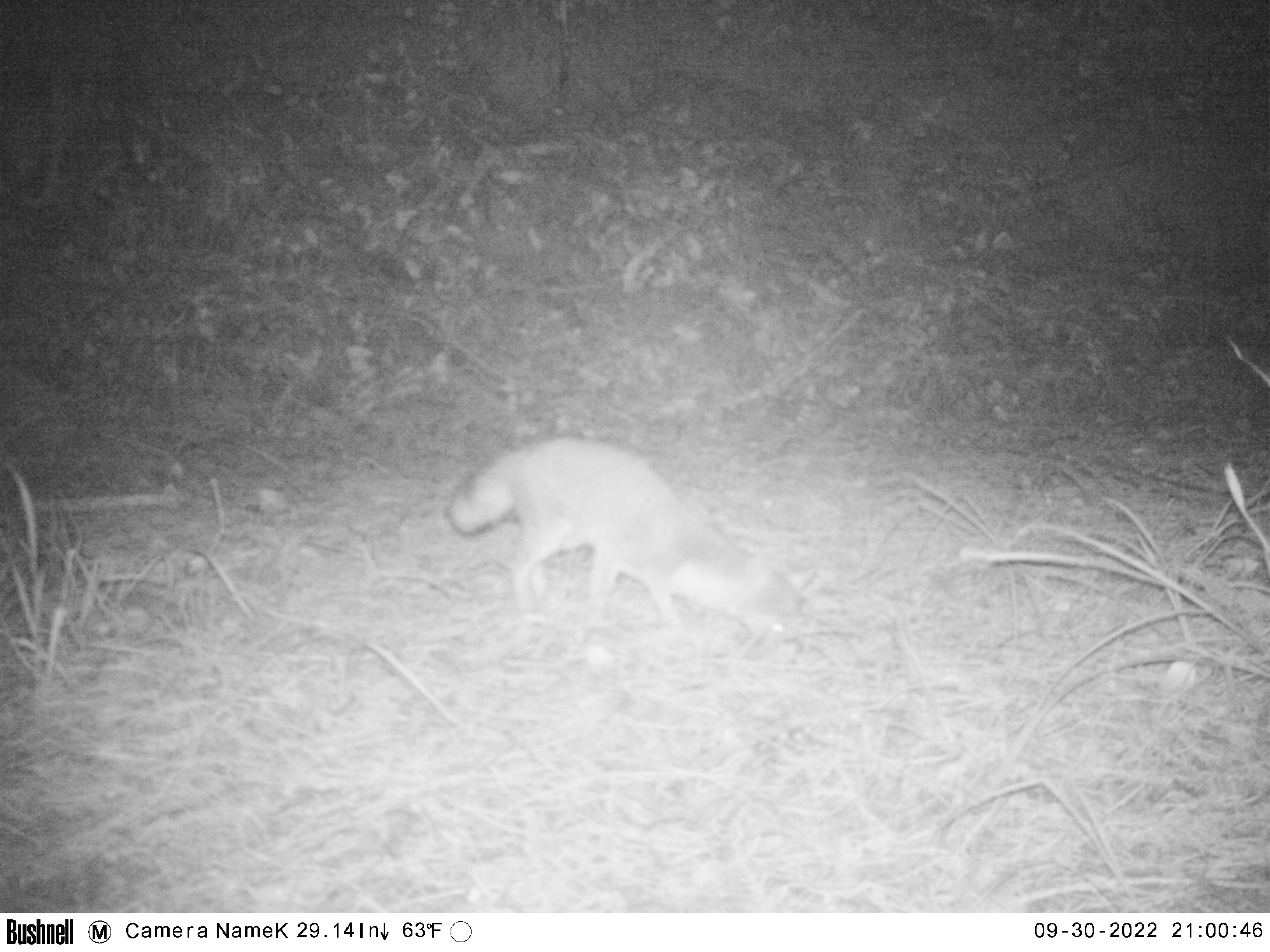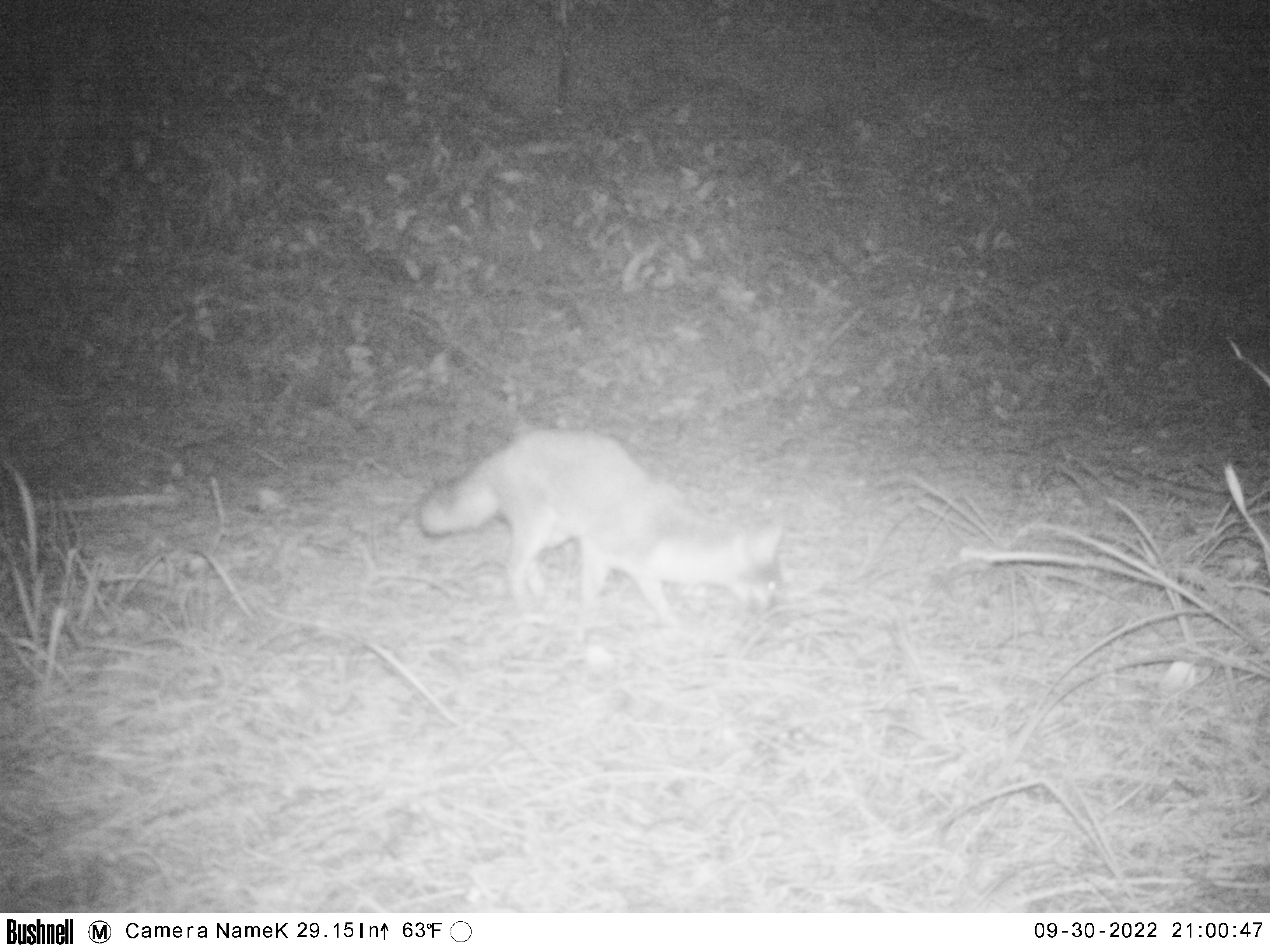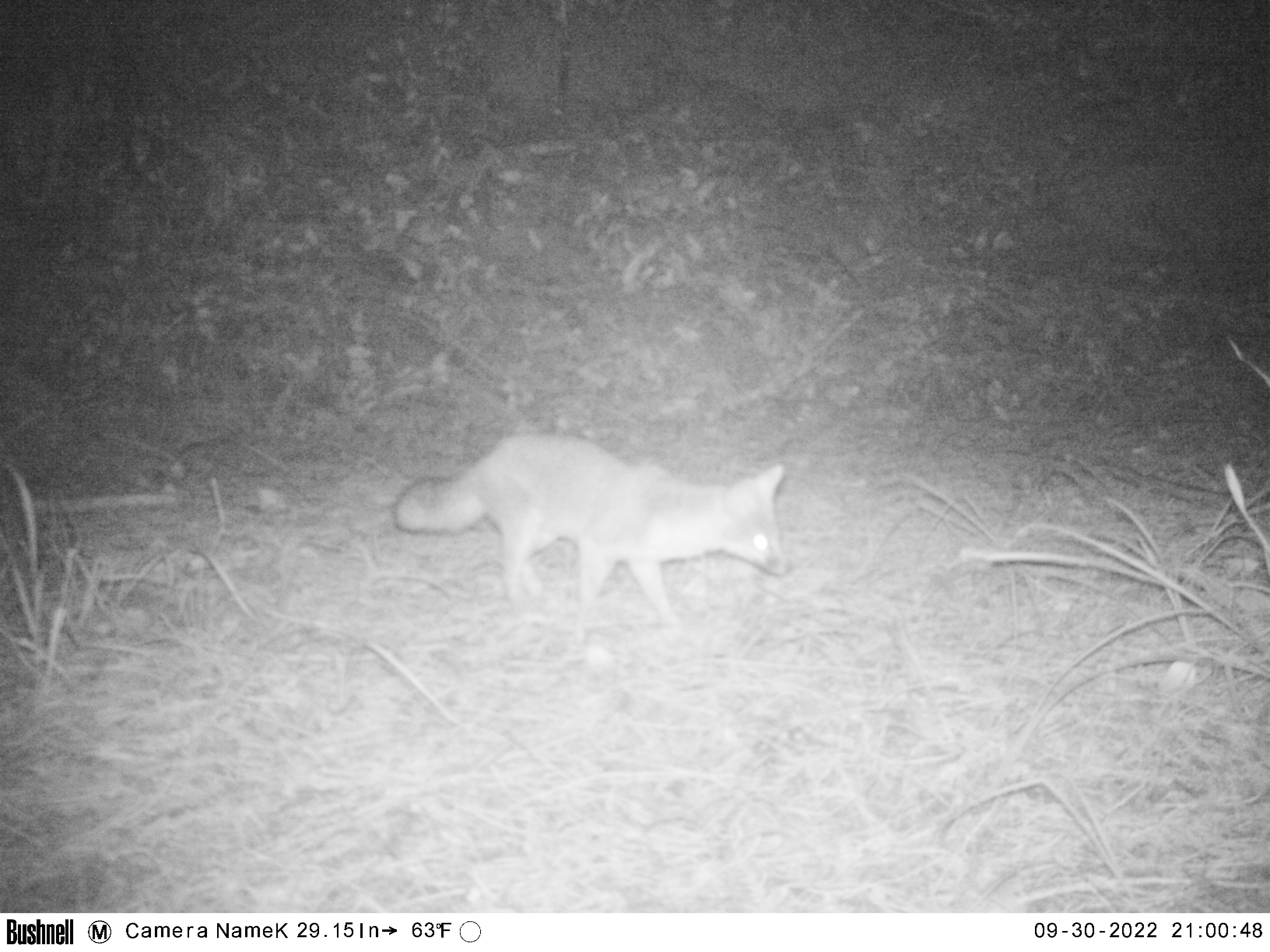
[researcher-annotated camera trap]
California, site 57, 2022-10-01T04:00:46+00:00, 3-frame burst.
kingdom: Animalia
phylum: Chordata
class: Mammalia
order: Carnivora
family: Canidae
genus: Urocyon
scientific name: Urocyon cinereoargenteus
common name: gray fox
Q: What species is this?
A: Gray fox (Urocyon cinereoargenteus).